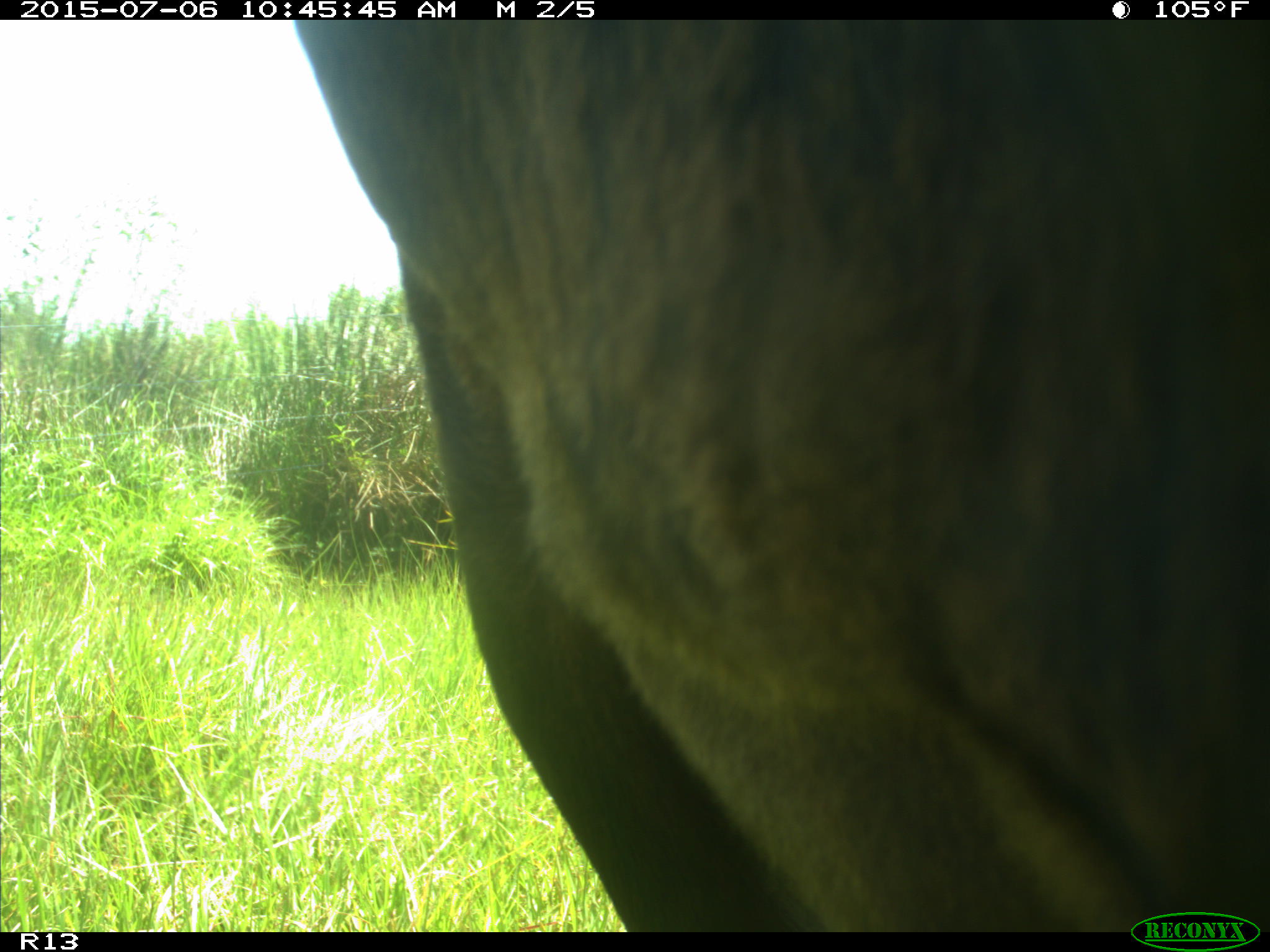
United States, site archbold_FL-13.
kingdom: Animalia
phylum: Chordata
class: Mammalia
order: Artiodactyla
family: Bovidae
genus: Bos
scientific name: Bos taurus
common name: domestic cow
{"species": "Bos taurus (domestic cow)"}